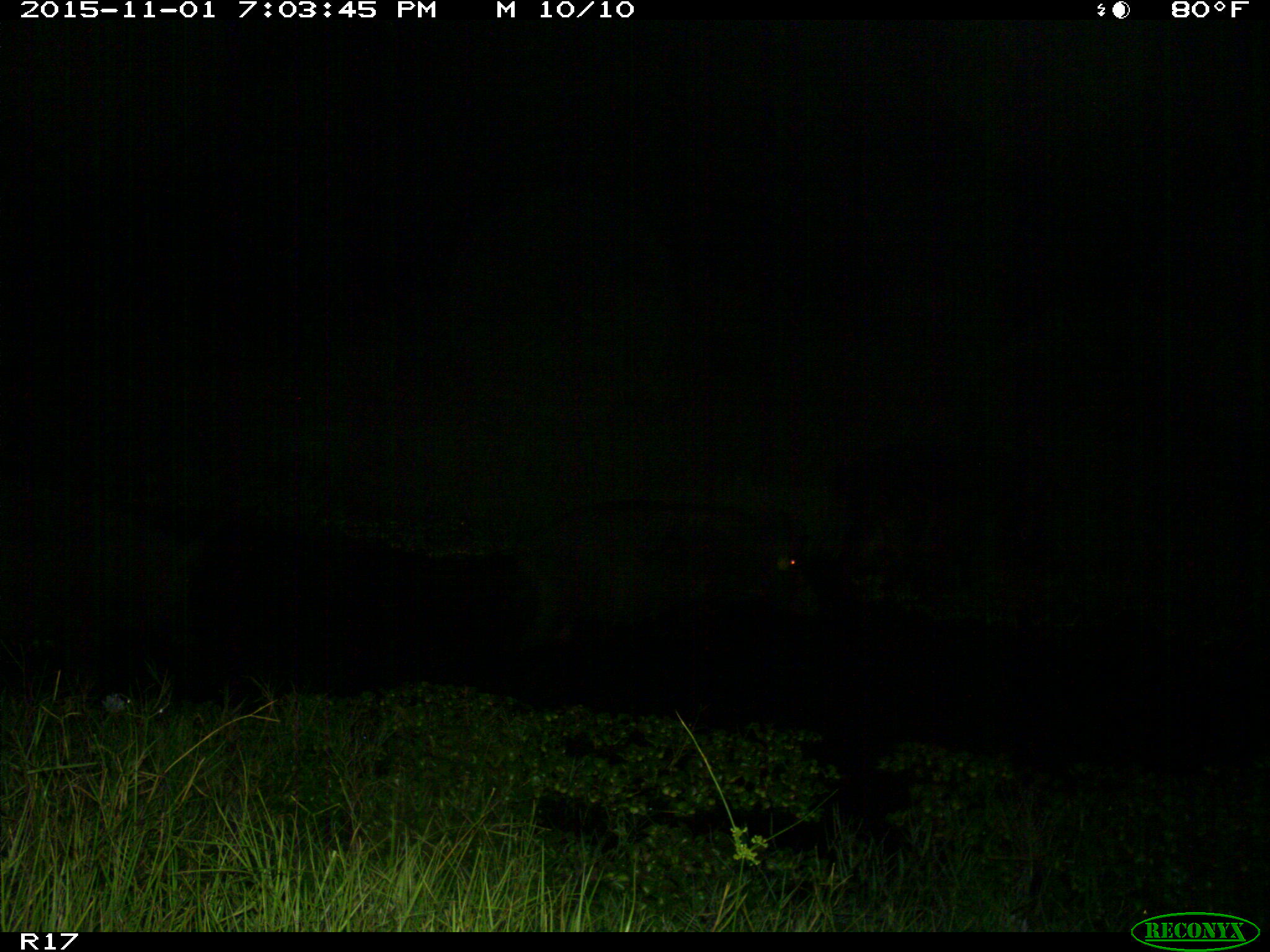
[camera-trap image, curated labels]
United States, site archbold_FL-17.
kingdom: Animalia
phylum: Chordata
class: Mammalia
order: Artiodactyla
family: Suidae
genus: Sus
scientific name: Sus scrofa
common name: wild boar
Sus scrofa (wild boar).